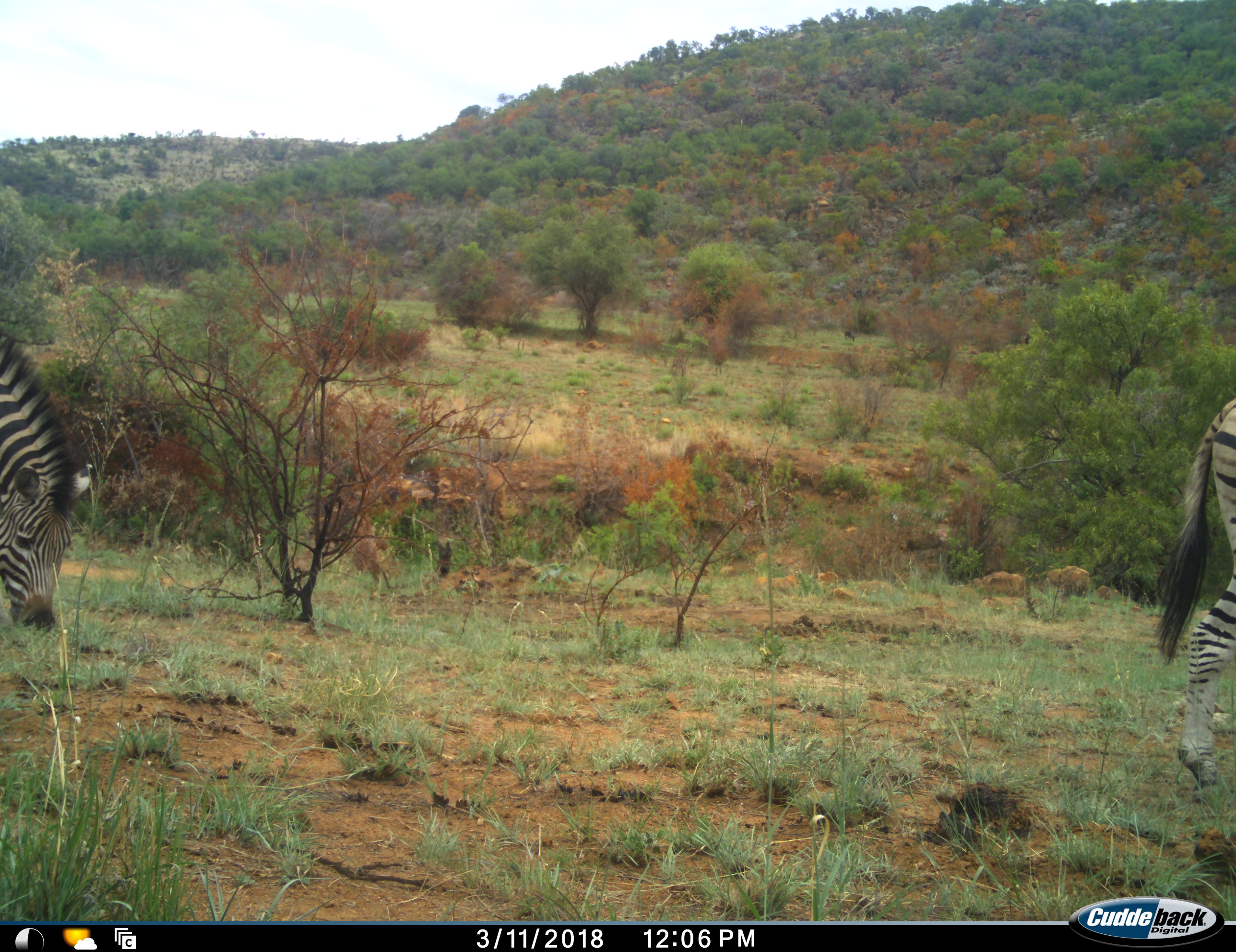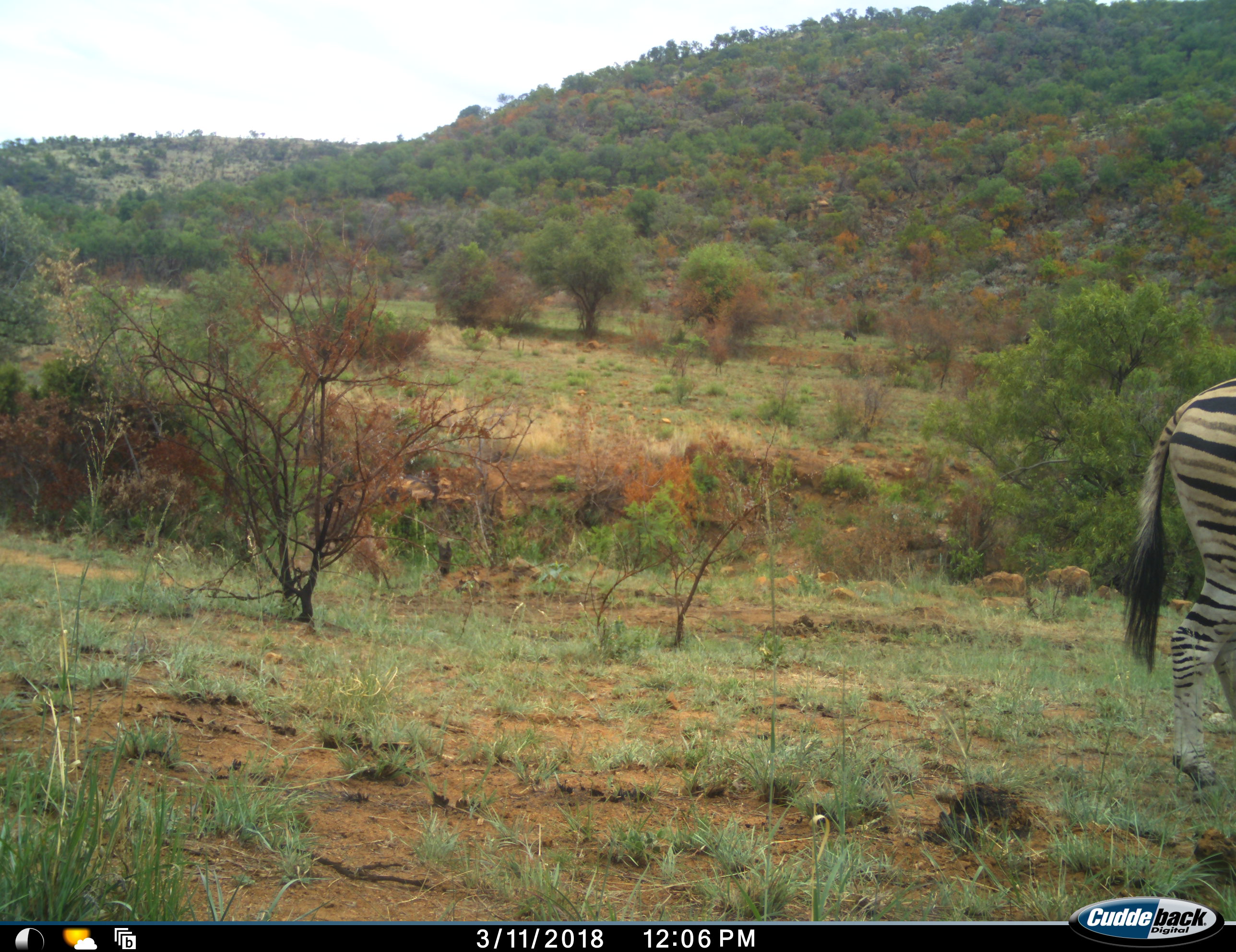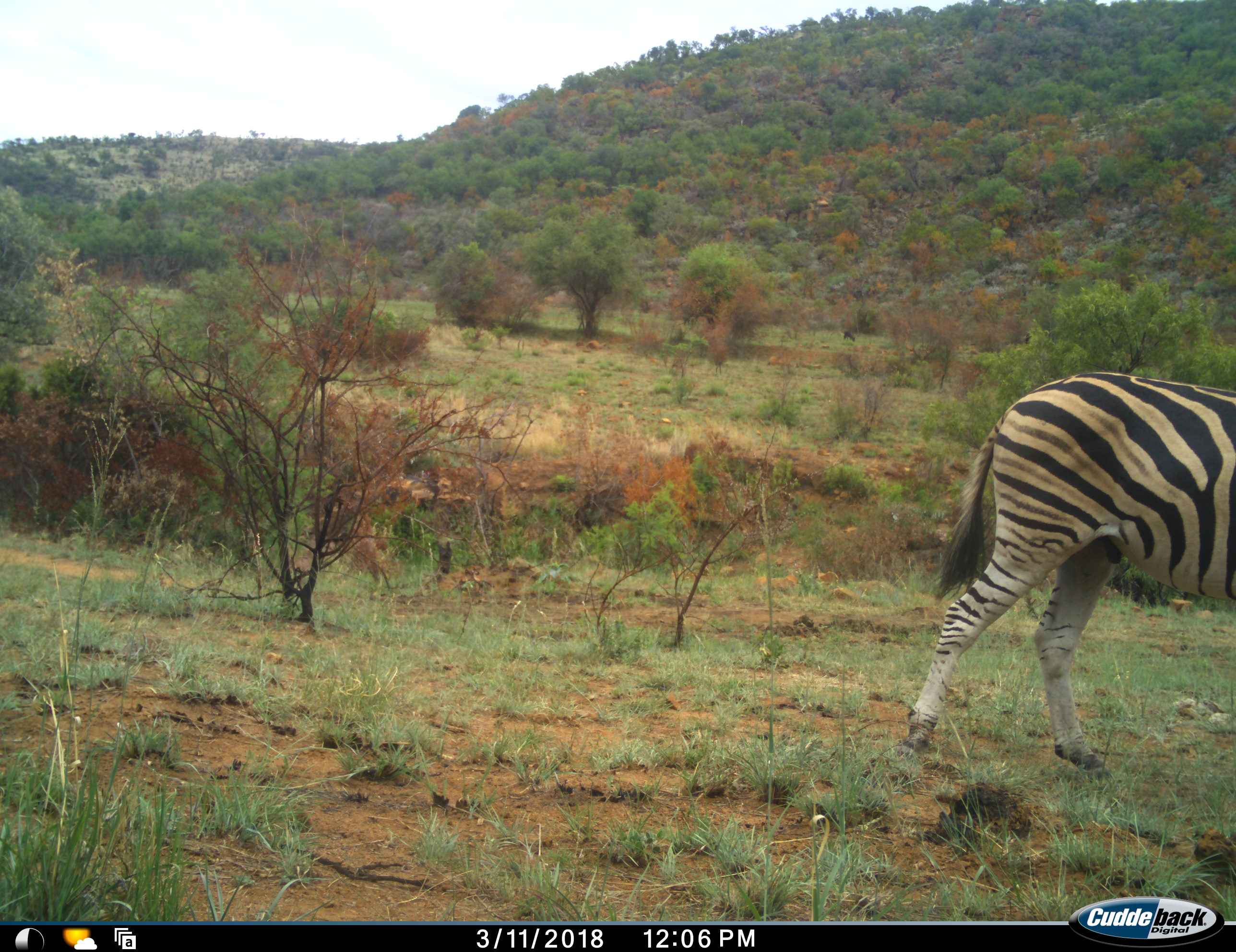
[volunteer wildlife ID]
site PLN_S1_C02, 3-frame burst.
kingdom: Animalia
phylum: Chordata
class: Mammalia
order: Perissodactyla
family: Equidae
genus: Equus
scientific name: Equus quagga burchellii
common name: burchell's zebra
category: zebraburchells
Zebraburchells (burchell's zebra) (Equus quagga burchellii), count 2. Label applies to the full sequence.